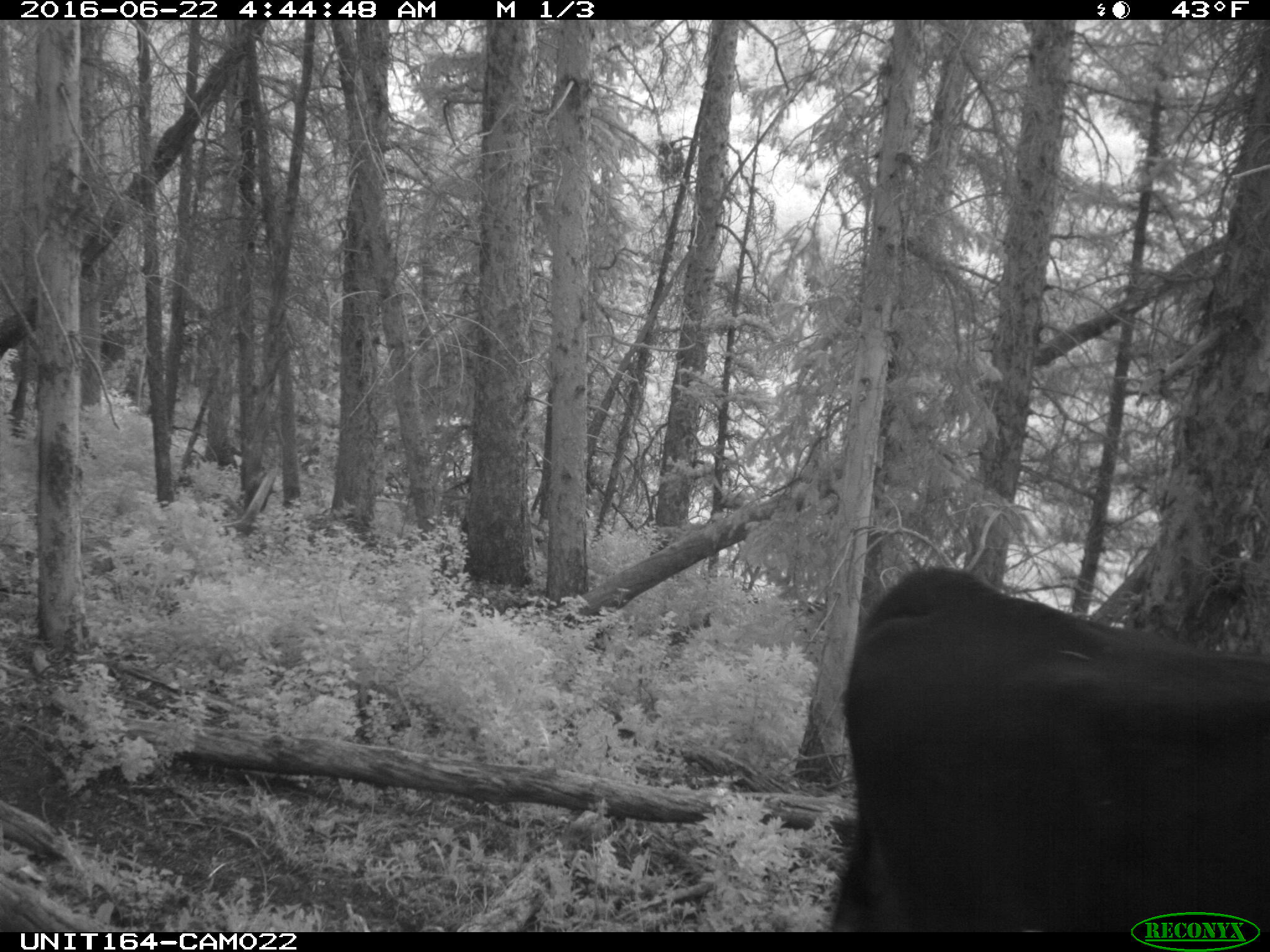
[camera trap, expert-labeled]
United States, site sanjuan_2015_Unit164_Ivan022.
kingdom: Animalia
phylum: Chordata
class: Mammalia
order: Artiodactyla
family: Bovidae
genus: Bos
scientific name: Bos taurus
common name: domestic cow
Bos taurus (domestic cow).